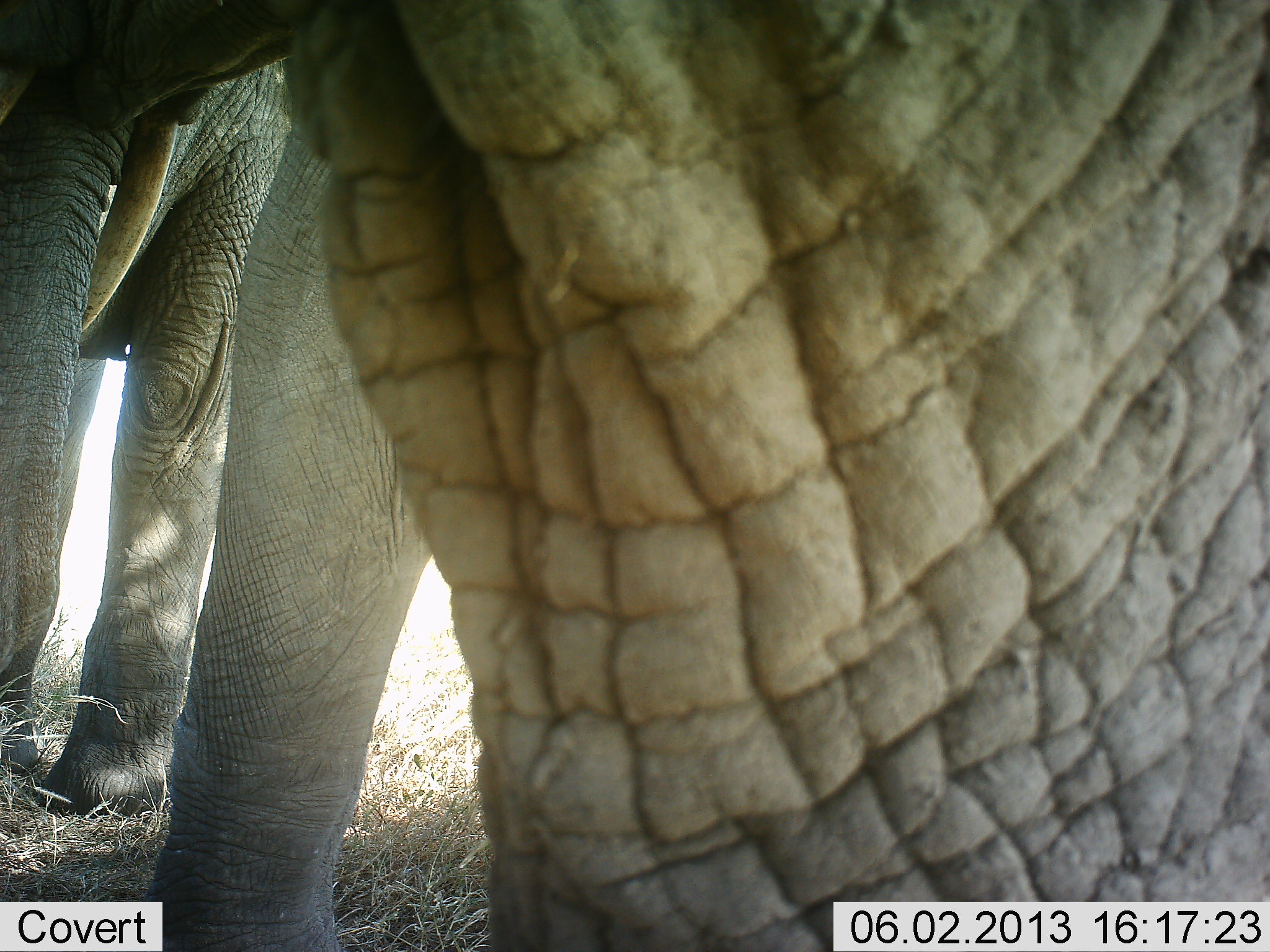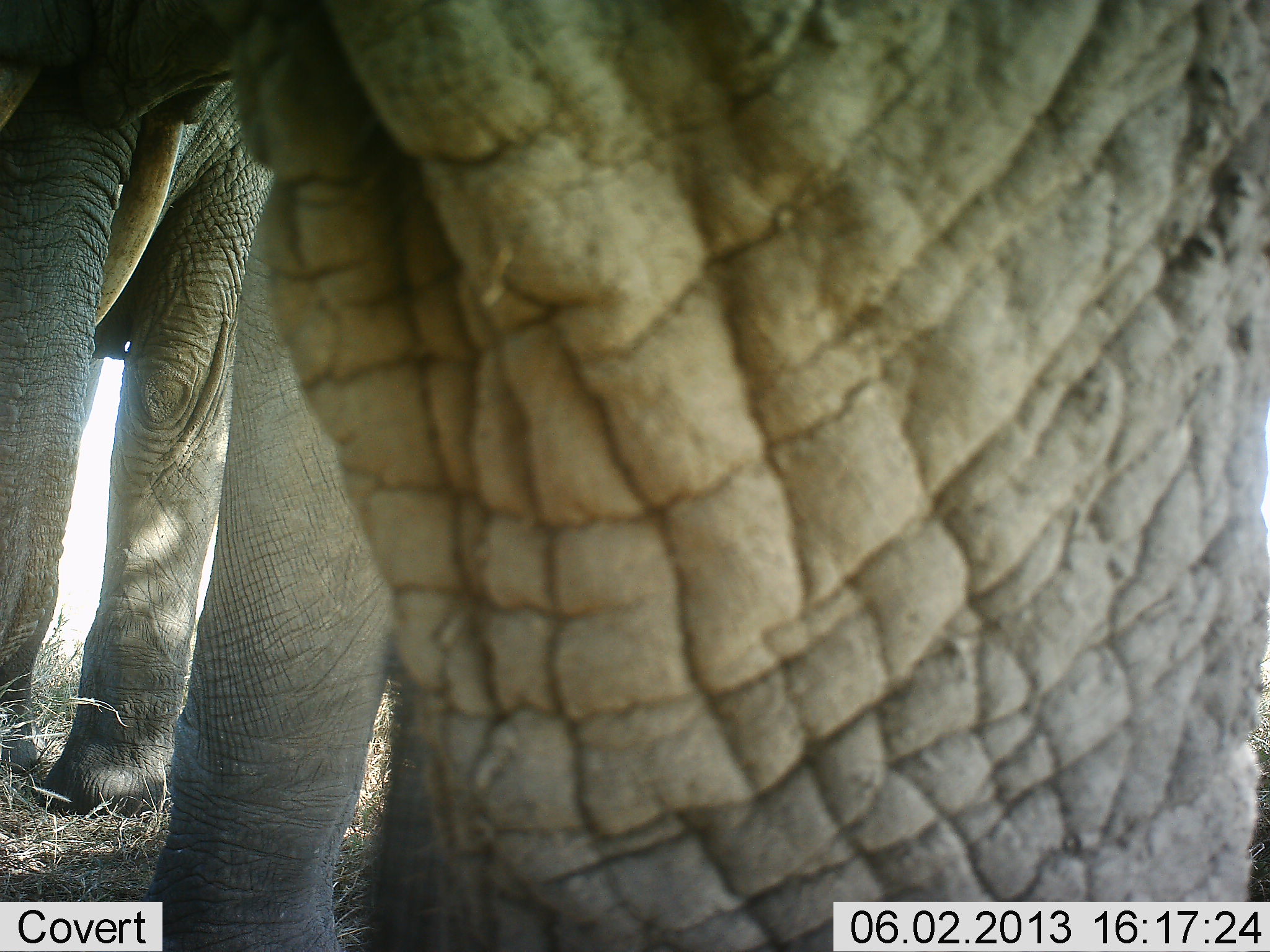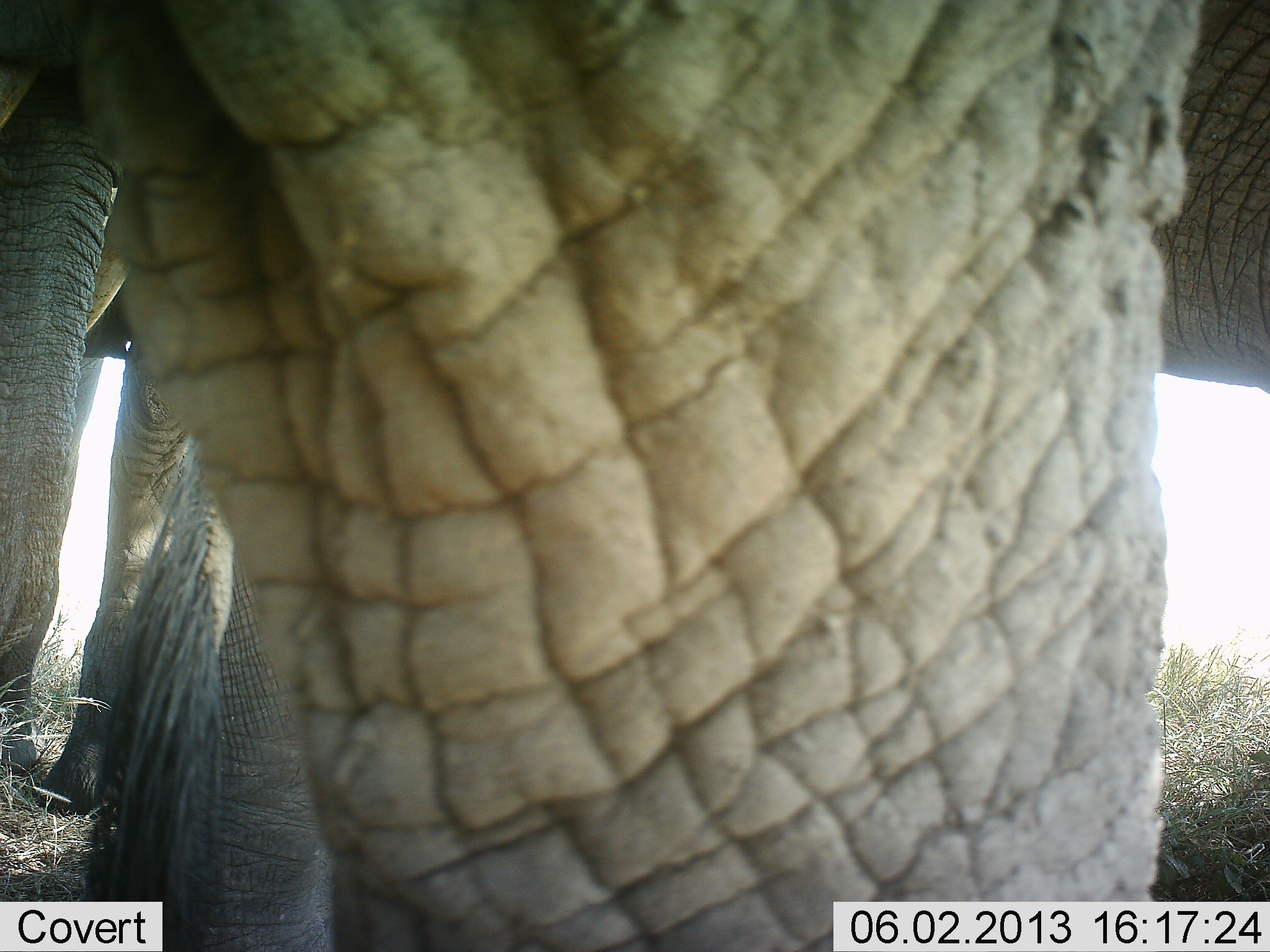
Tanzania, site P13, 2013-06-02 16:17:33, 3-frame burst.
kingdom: Animalia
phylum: Chordata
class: Mammalia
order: Proboscidea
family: Elephantidae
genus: Loxodonta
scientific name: Loxodonta africana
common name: african bush elephant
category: elephant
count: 2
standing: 90%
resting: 0%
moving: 20%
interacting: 0%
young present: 0%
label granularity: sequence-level